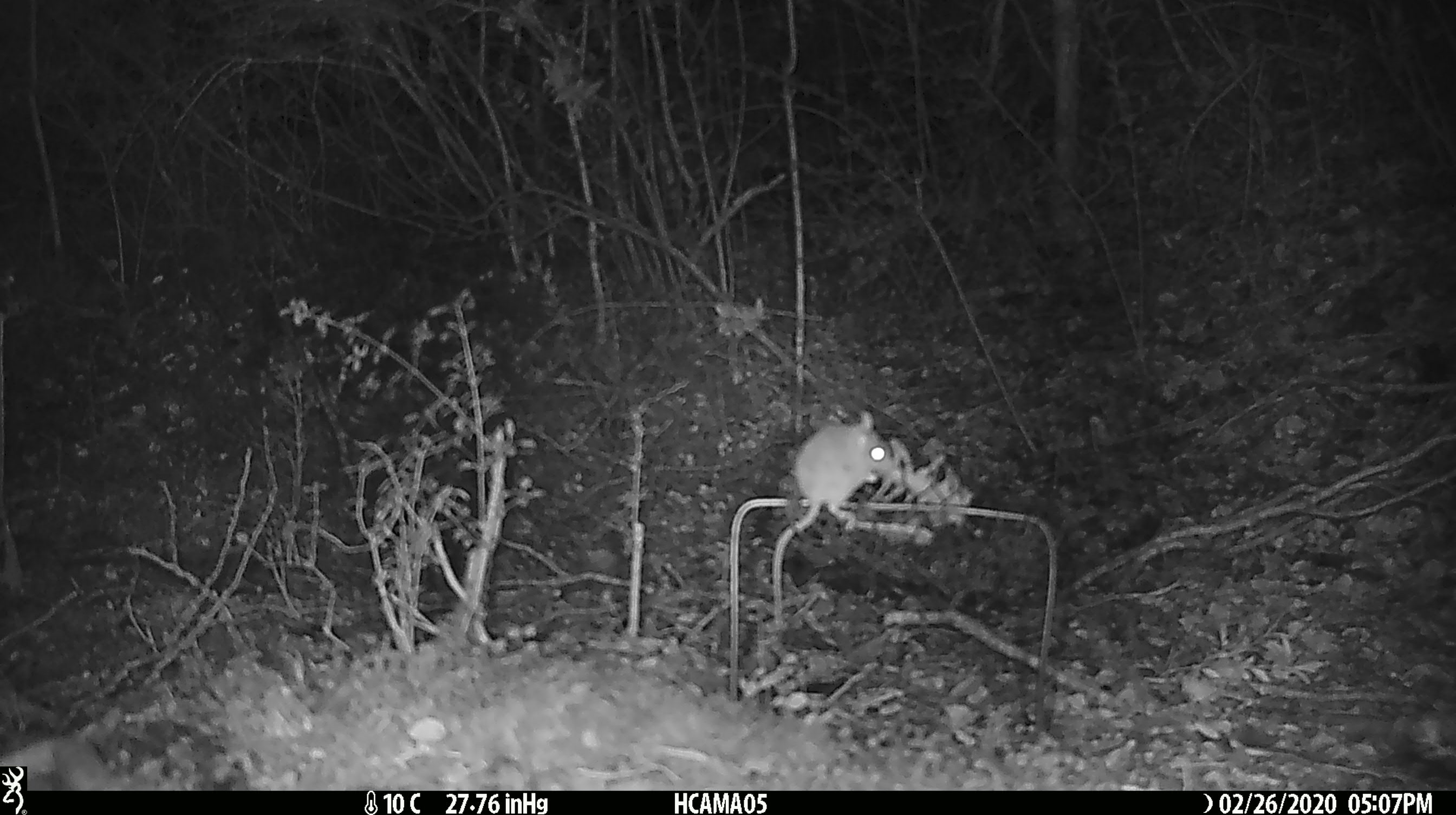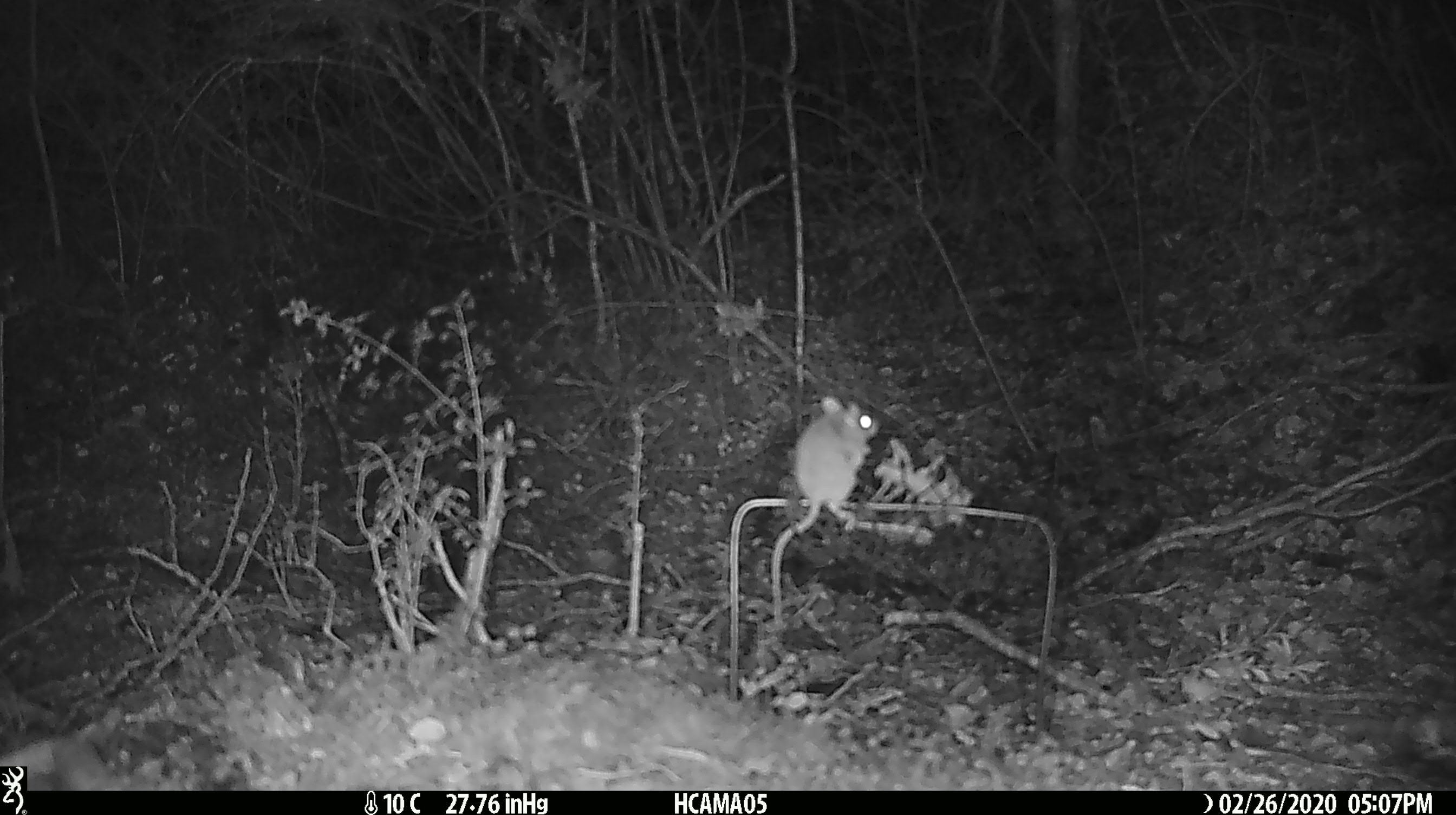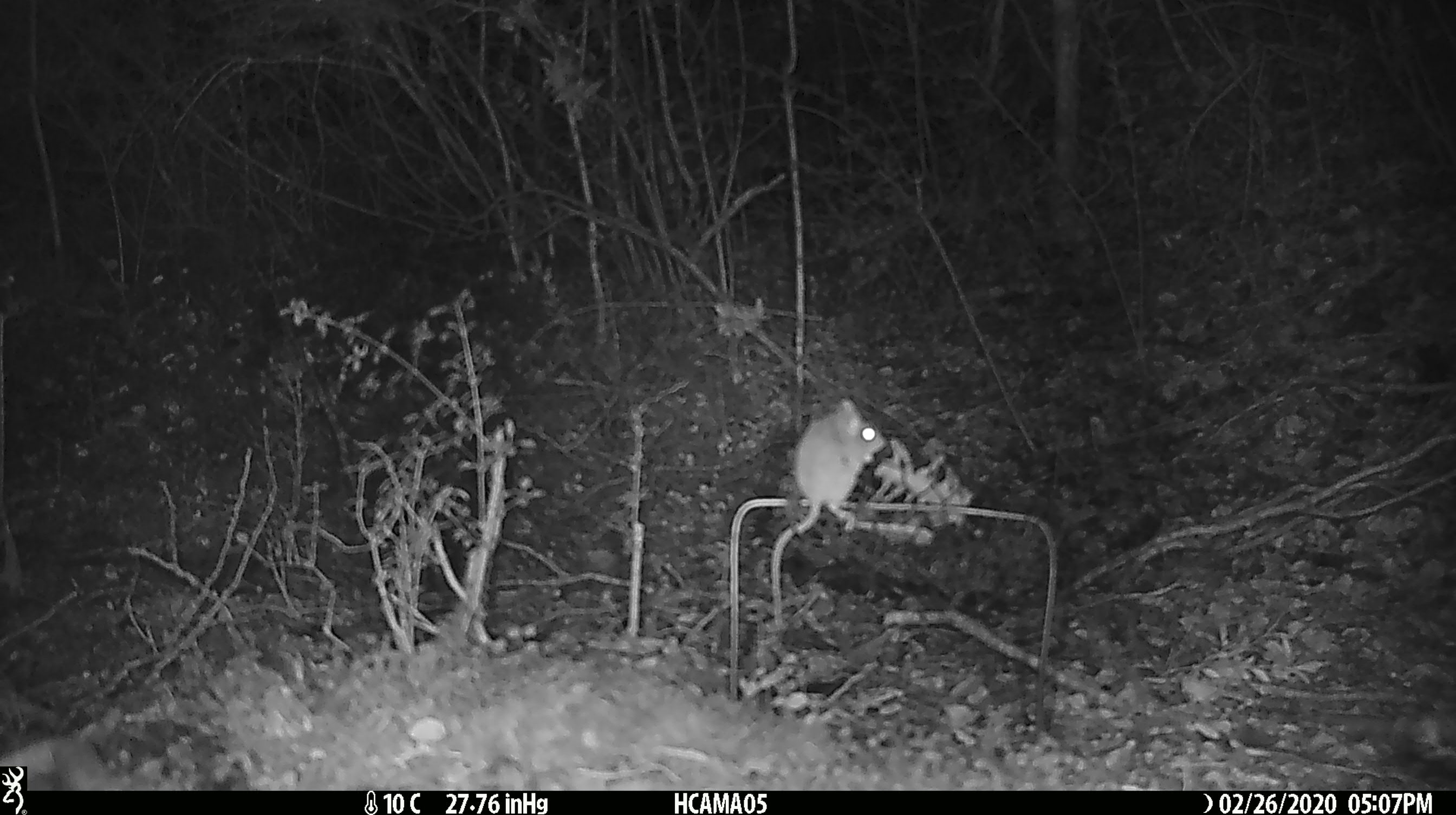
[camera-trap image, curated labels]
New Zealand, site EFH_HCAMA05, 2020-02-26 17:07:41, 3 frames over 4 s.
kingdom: Animalia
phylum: Chordata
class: Mammalia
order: Rodentia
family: Muridae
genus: Mus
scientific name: Mus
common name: mouse